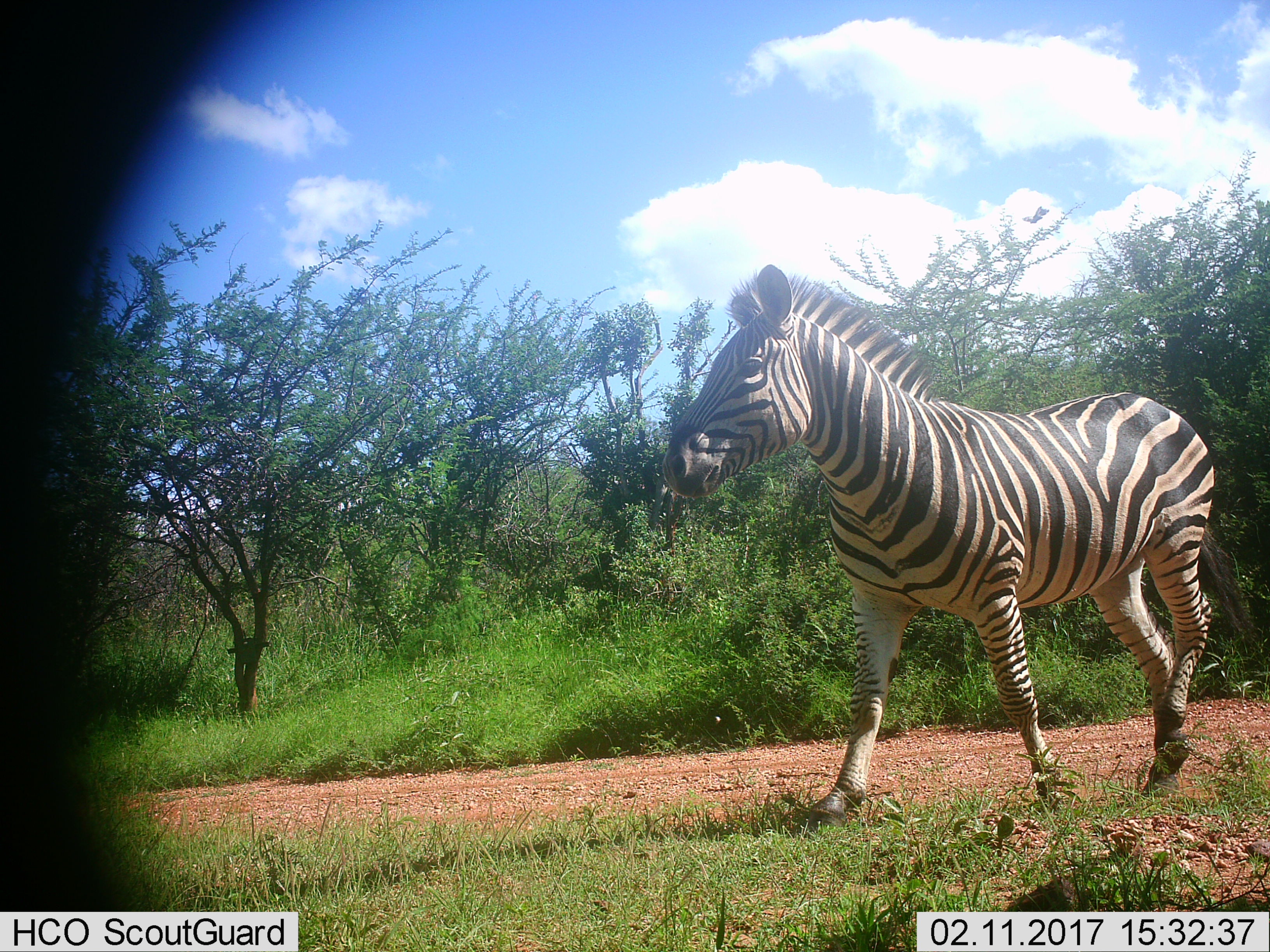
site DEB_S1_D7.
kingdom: Animalia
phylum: Chordata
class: Mammalia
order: Perissodactyla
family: Equidae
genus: Equus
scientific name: Equus quagga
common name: plains zebra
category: zebraplains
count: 1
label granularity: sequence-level